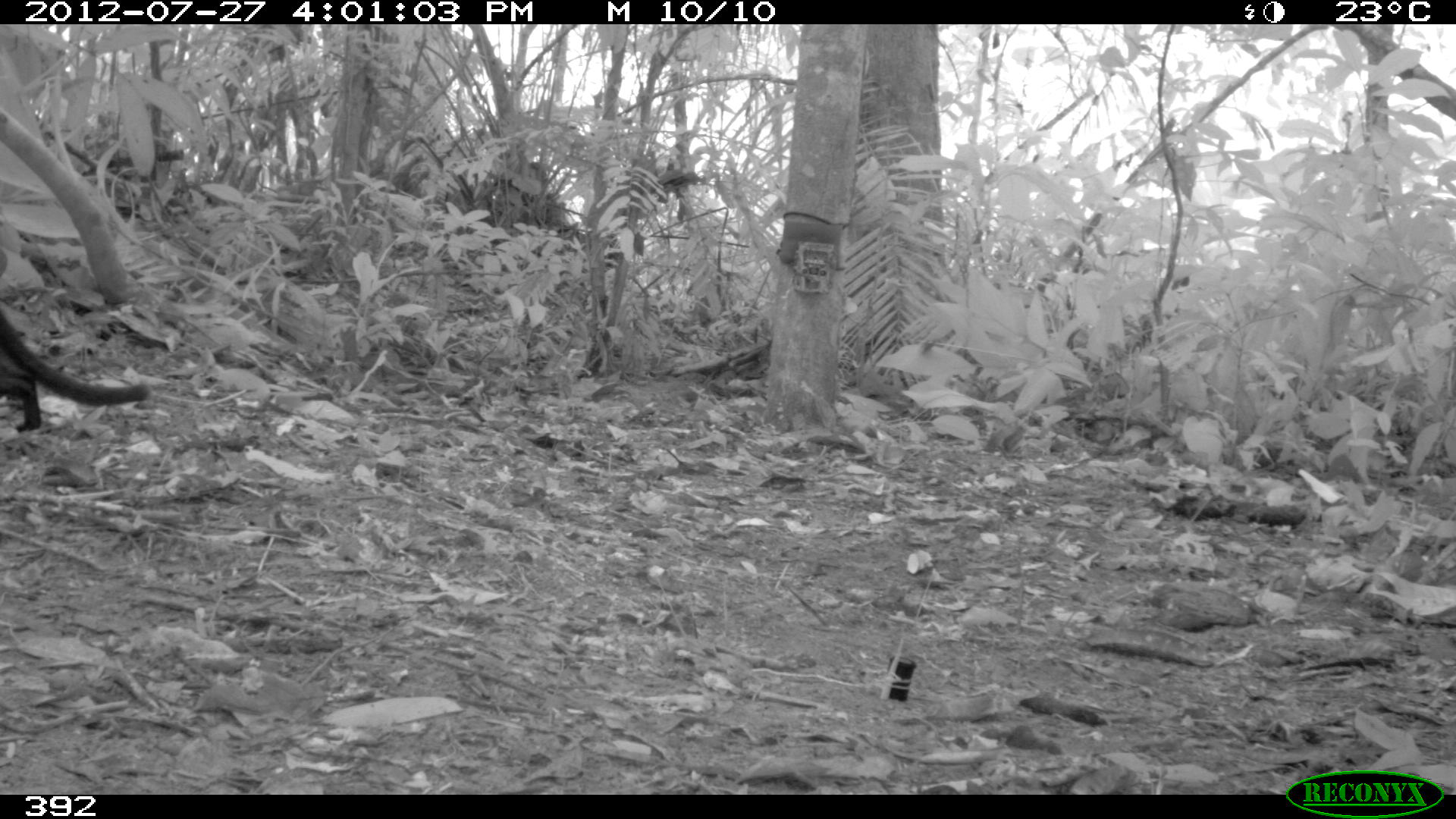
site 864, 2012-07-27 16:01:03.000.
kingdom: Animalia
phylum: Chordata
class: Mammalia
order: Carnivora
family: Mustelidae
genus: Eira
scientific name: Eira barbara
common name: tayra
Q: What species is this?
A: Eira barbara (tayra).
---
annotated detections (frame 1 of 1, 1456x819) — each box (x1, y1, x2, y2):
eira barbara: (0, 310, 147, 432)